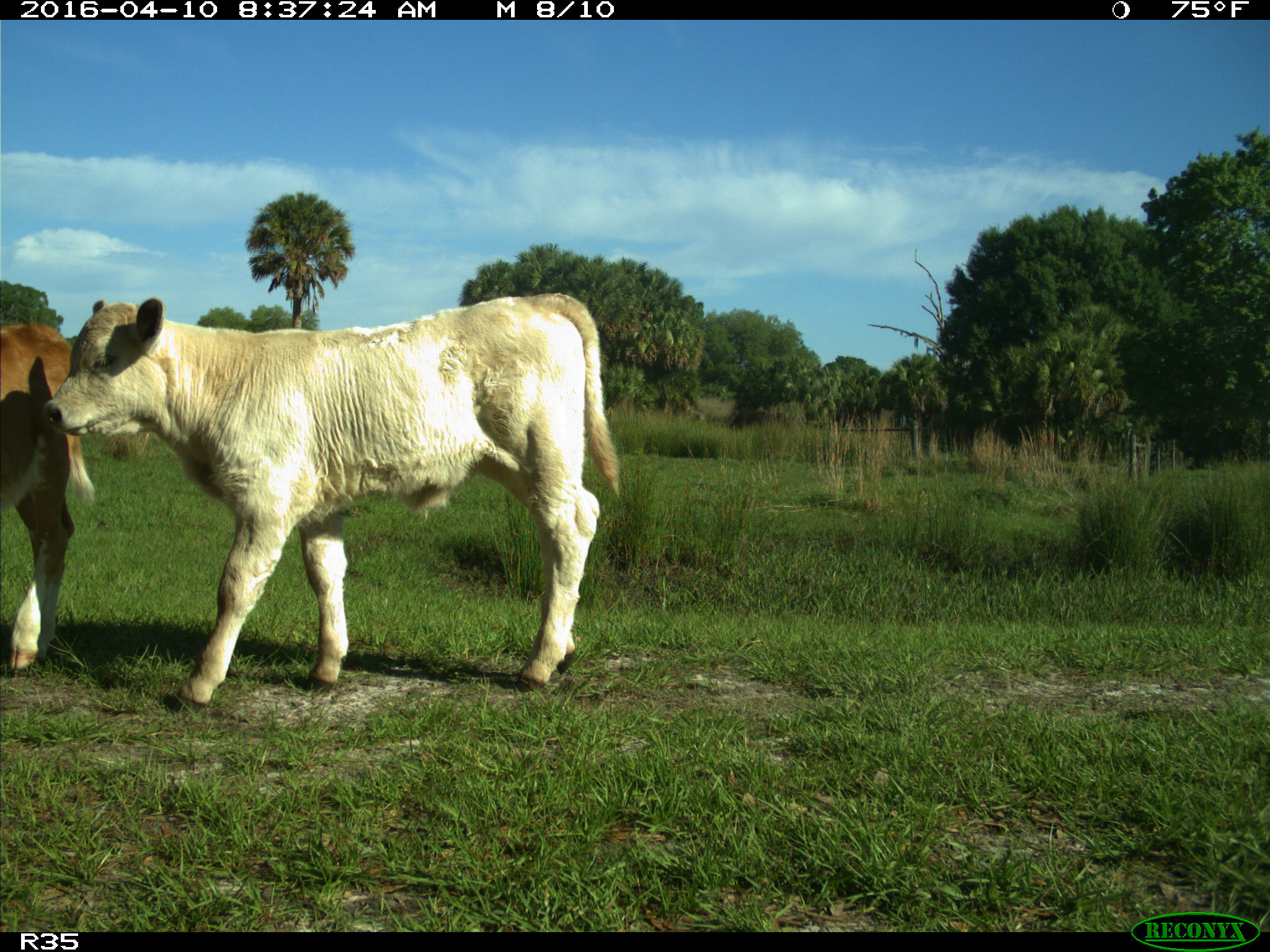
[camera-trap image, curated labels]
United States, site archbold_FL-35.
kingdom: Animalia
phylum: Chordata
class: Mammalia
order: Artiodactyla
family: Bovidae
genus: Bos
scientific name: Bos taurus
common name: domestic cow